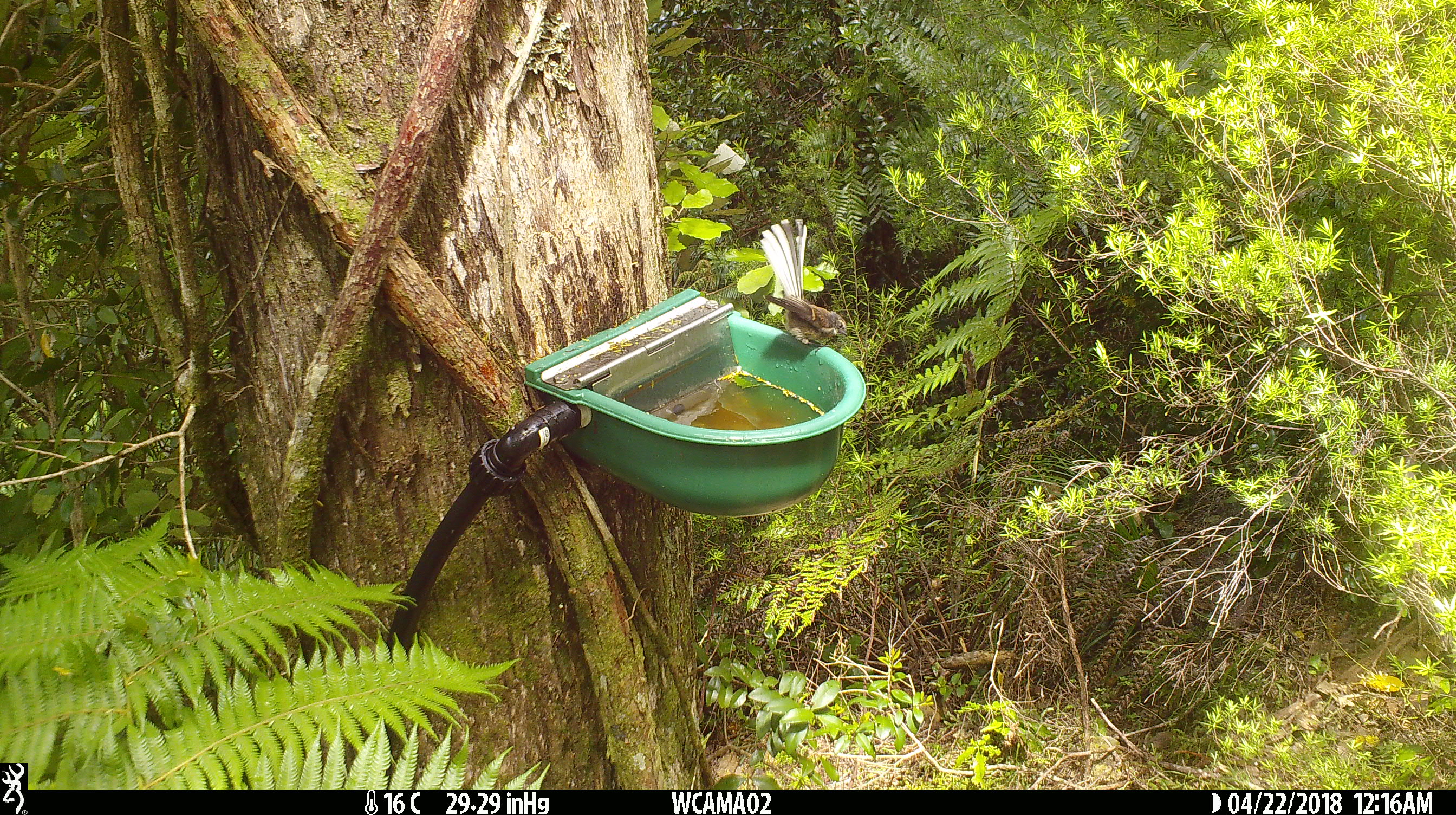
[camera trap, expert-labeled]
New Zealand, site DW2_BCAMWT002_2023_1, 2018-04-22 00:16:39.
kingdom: Animalia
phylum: Chordata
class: Aves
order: Passeriformes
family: Rhipiduridae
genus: Rhipidura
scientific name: Rhipidura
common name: fantails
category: fantail